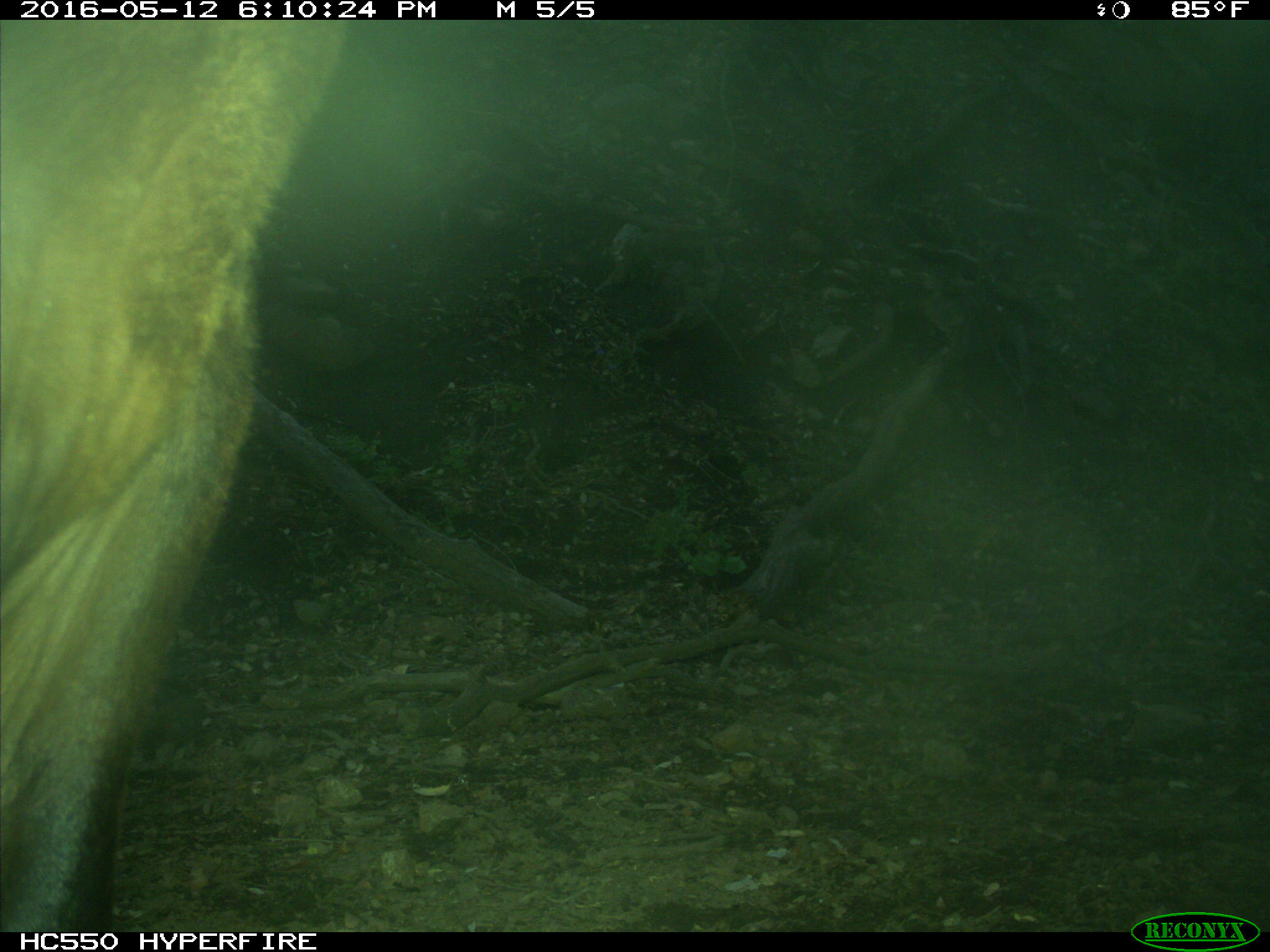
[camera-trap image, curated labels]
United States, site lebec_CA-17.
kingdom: Animalia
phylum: Chordata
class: Mammalia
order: Artiodactyla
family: Bovidae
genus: Bos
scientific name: Bos taurus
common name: domestic cow